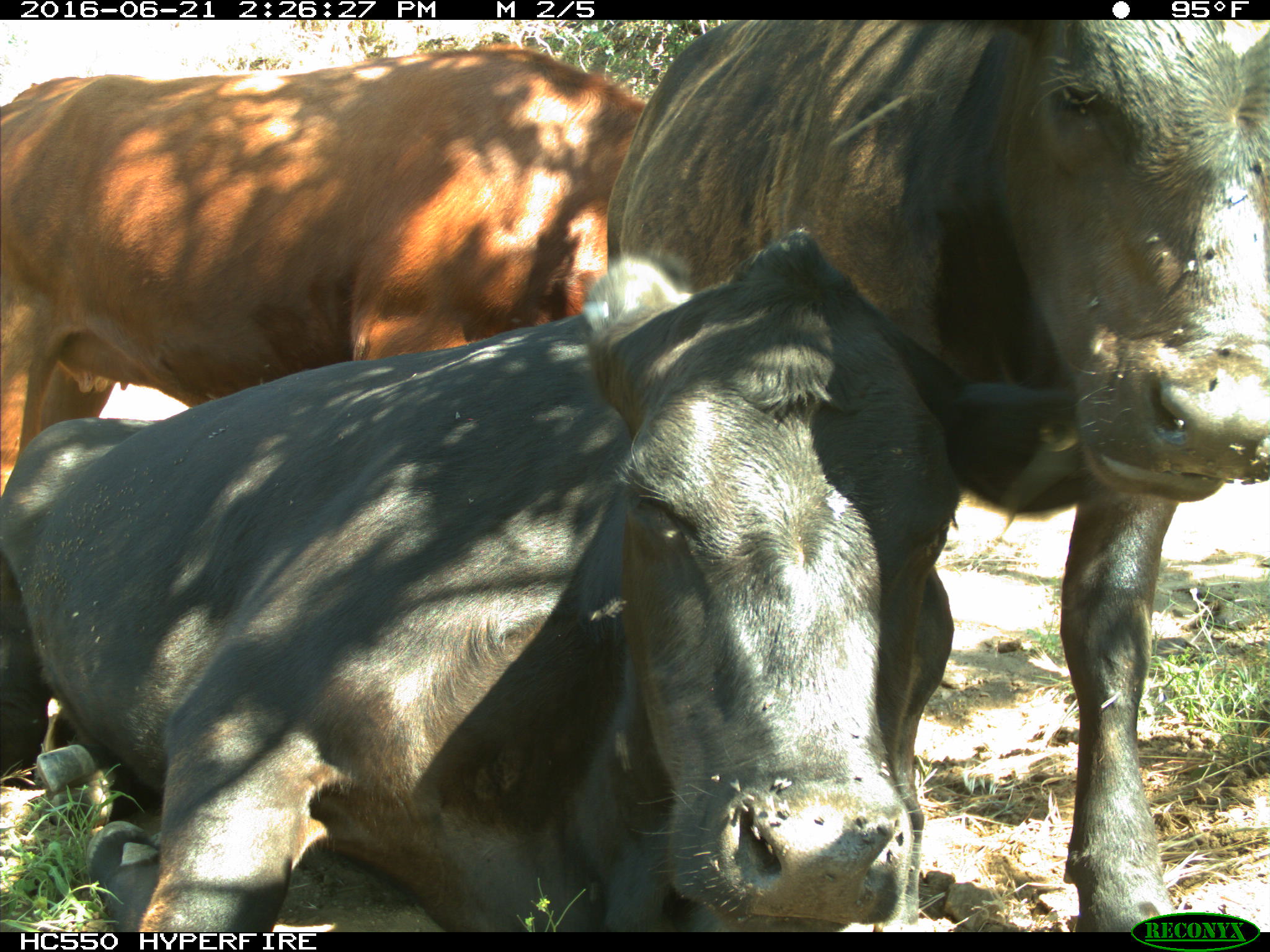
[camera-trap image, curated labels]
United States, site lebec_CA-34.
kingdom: Animalia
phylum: Chordata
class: Mammalia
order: Artiodactyla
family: Bovidae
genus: Bos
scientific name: Bos taurus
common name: domestic cow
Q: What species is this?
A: Bos taurus (domestic cow).